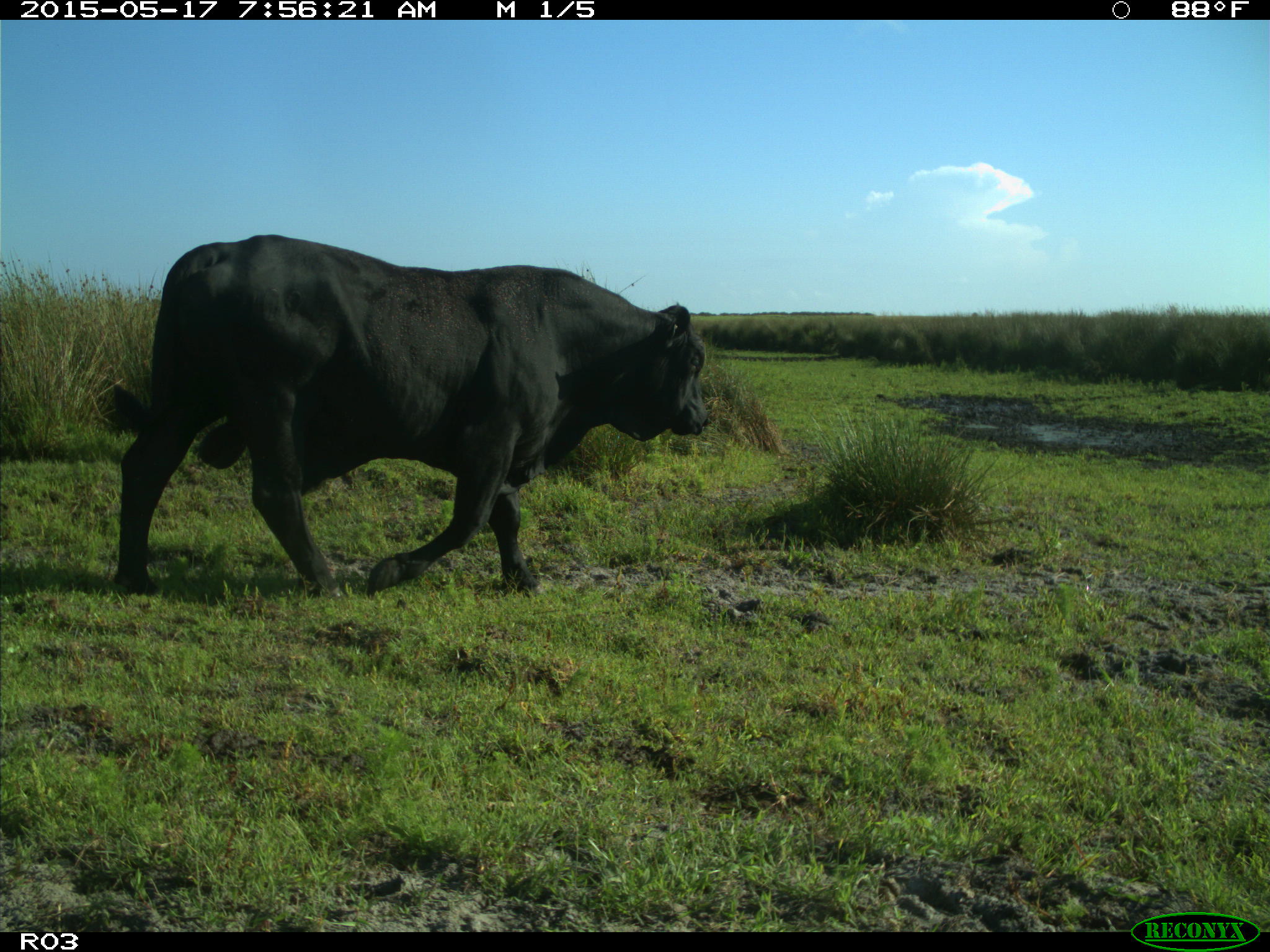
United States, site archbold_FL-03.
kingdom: Animalia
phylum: Chordata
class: Mammalia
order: Artiodactyla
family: Bovidae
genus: Bos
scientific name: Bos taurus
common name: domestic cow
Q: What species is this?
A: Bos taurus (domestic cow).